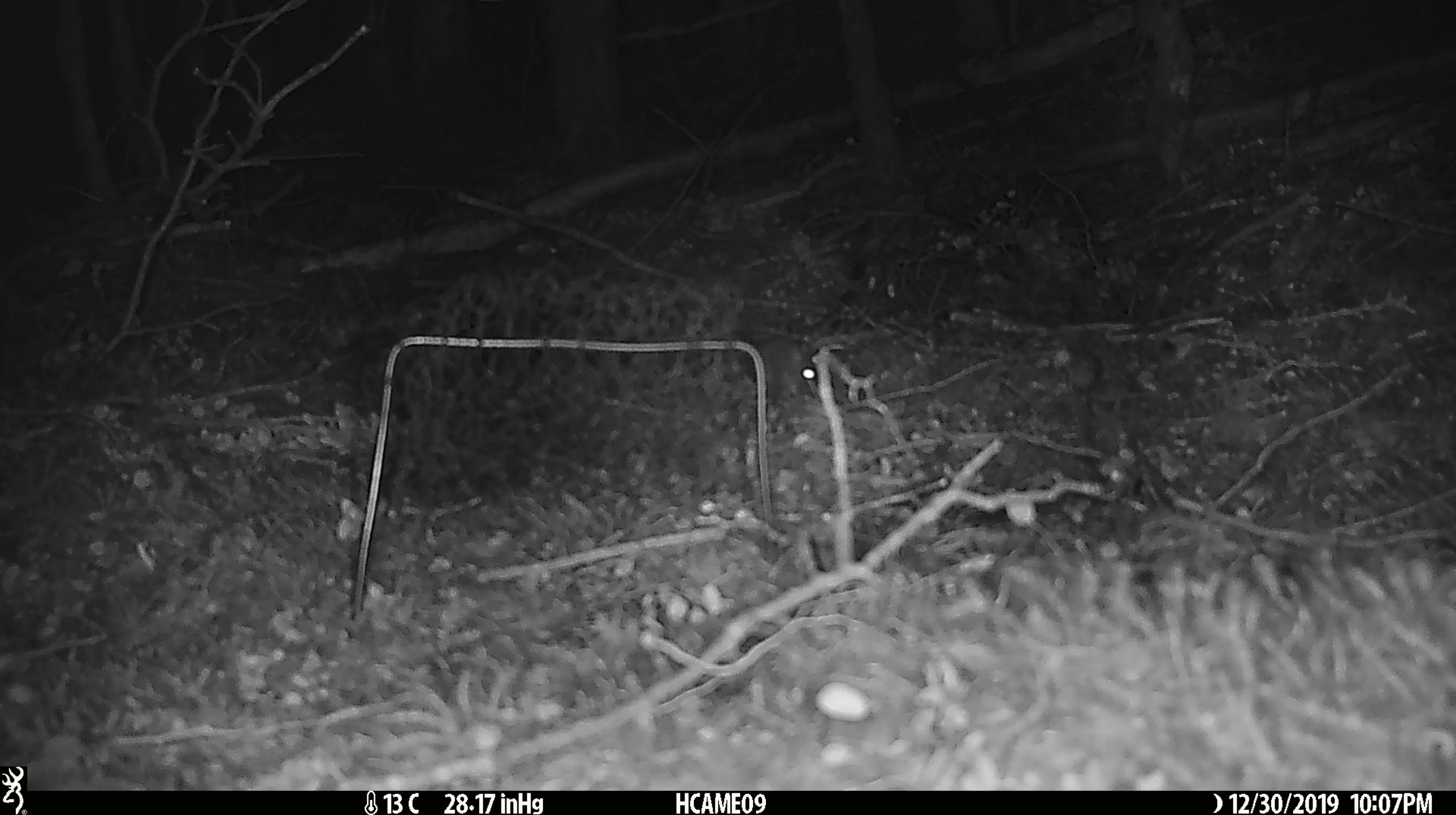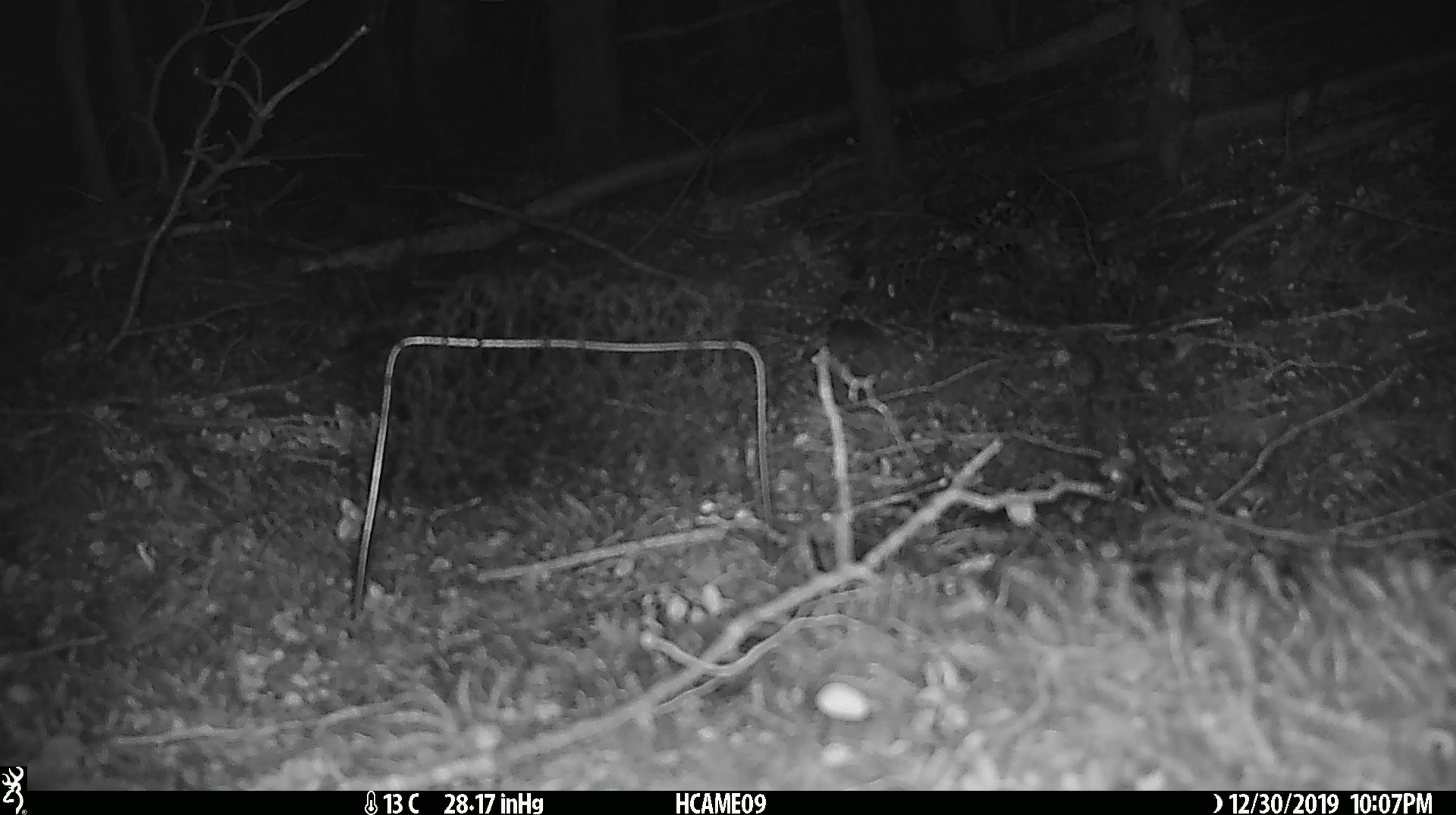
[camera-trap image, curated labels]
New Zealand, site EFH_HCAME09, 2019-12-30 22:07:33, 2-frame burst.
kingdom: Animalia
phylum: Chordata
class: Mammalia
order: Rodentia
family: Muridae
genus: Mus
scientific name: Mus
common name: mouse